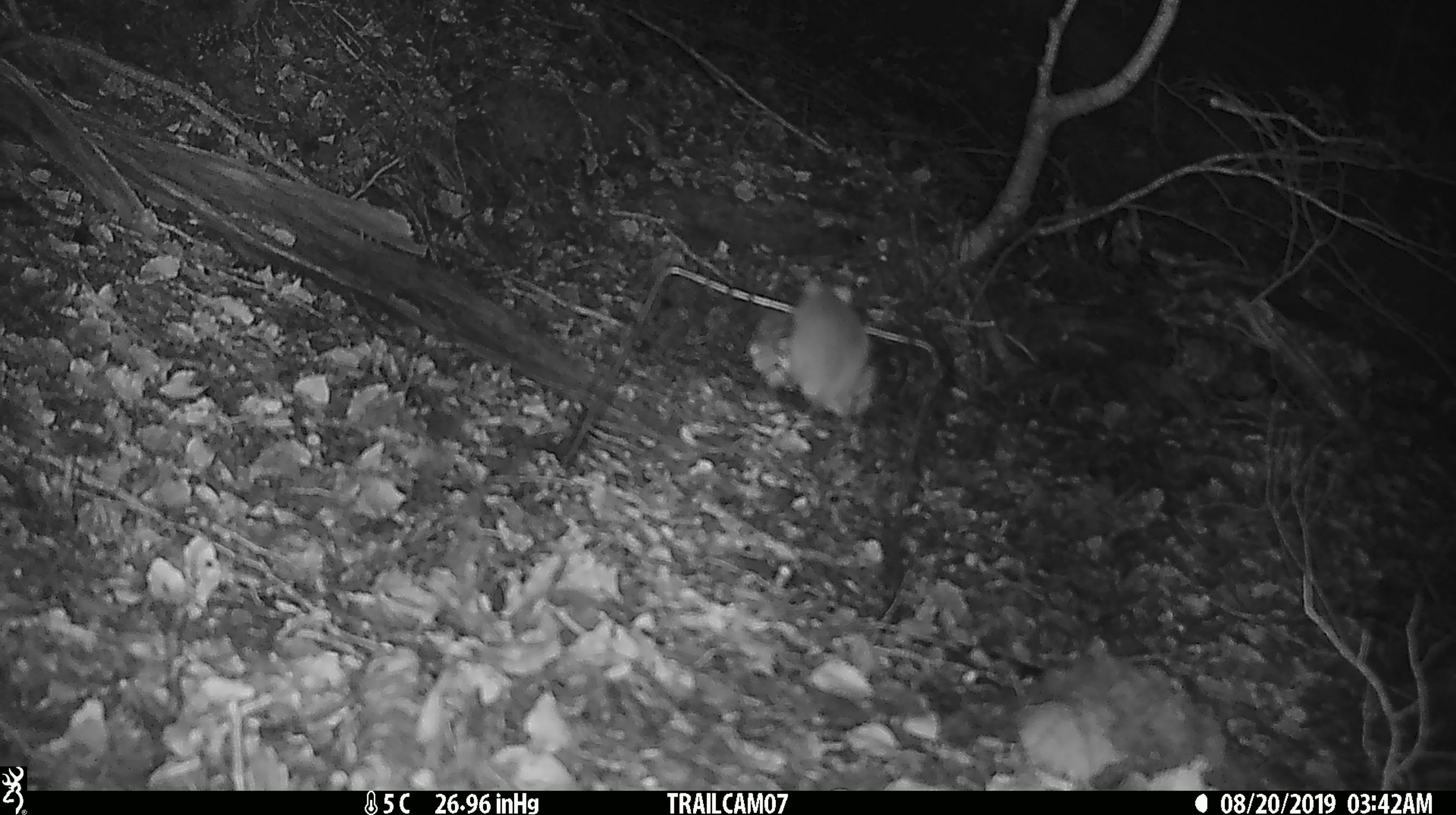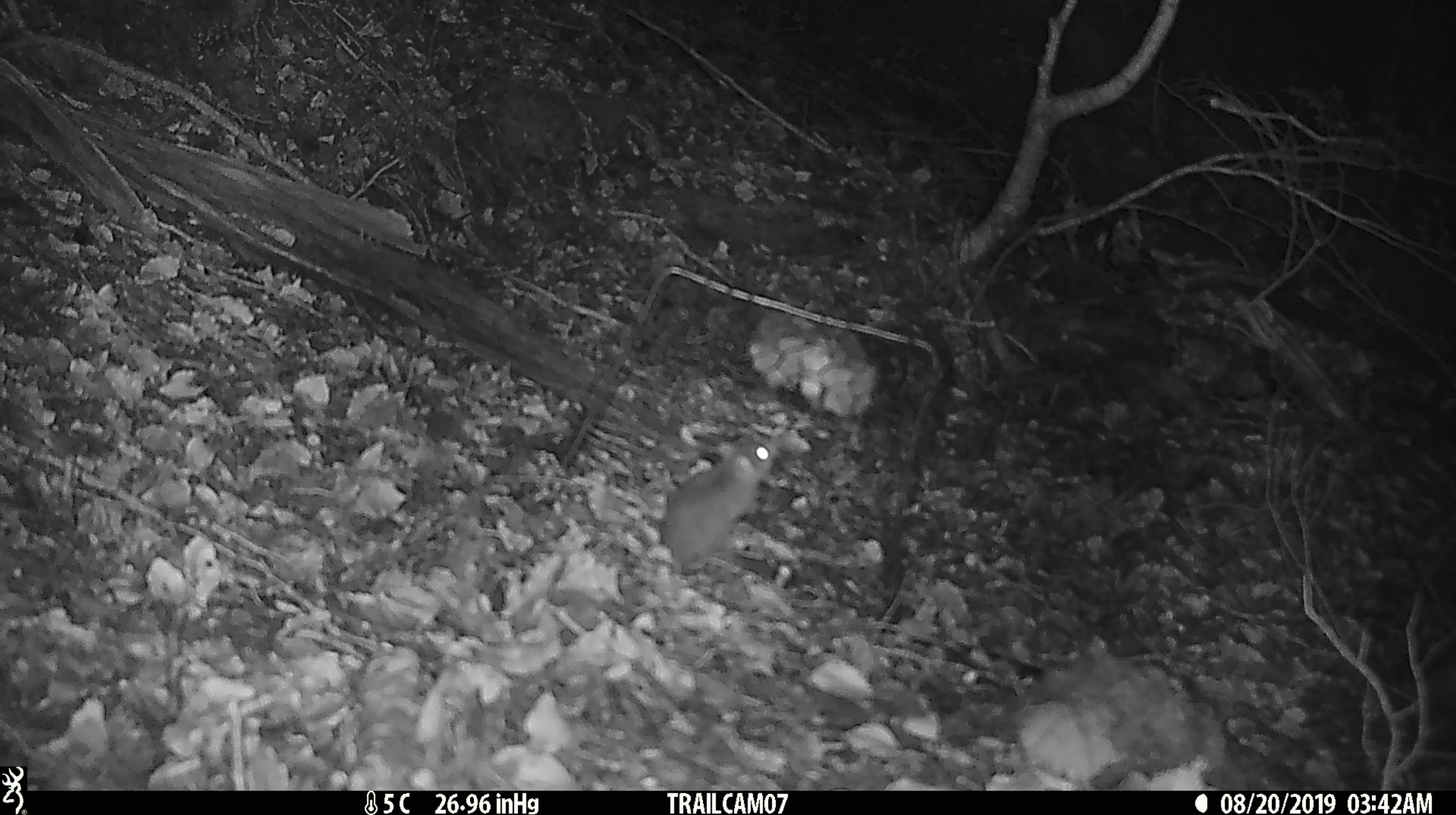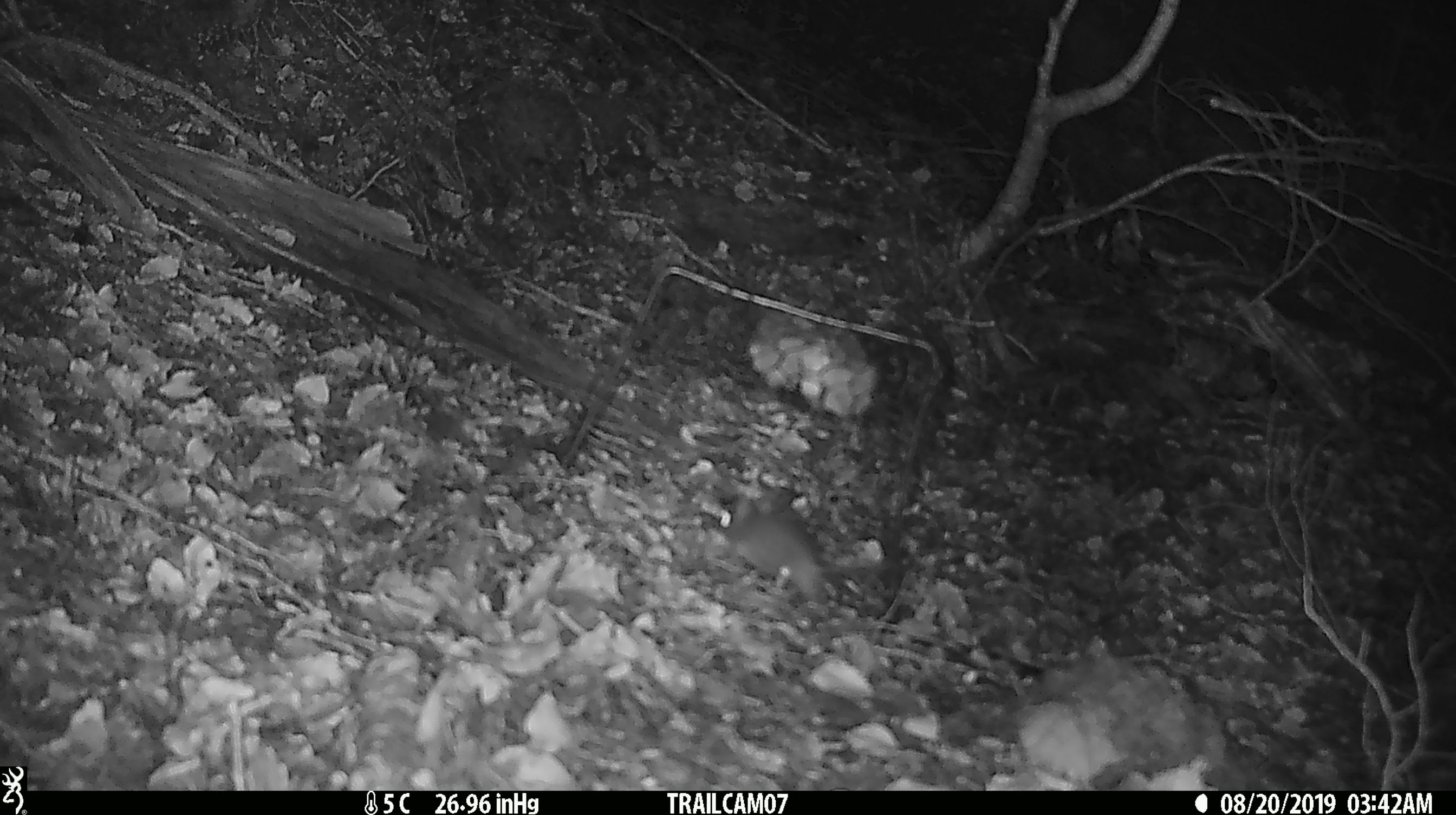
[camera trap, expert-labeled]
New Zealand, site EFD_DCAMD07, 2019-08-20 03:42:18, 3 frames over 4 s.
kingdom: Animalia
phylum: Chordata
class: Mammalia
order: Rodentia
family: Muridae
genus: Mus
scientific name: Mus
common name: mouse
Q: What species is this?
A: Mouse (Mus).